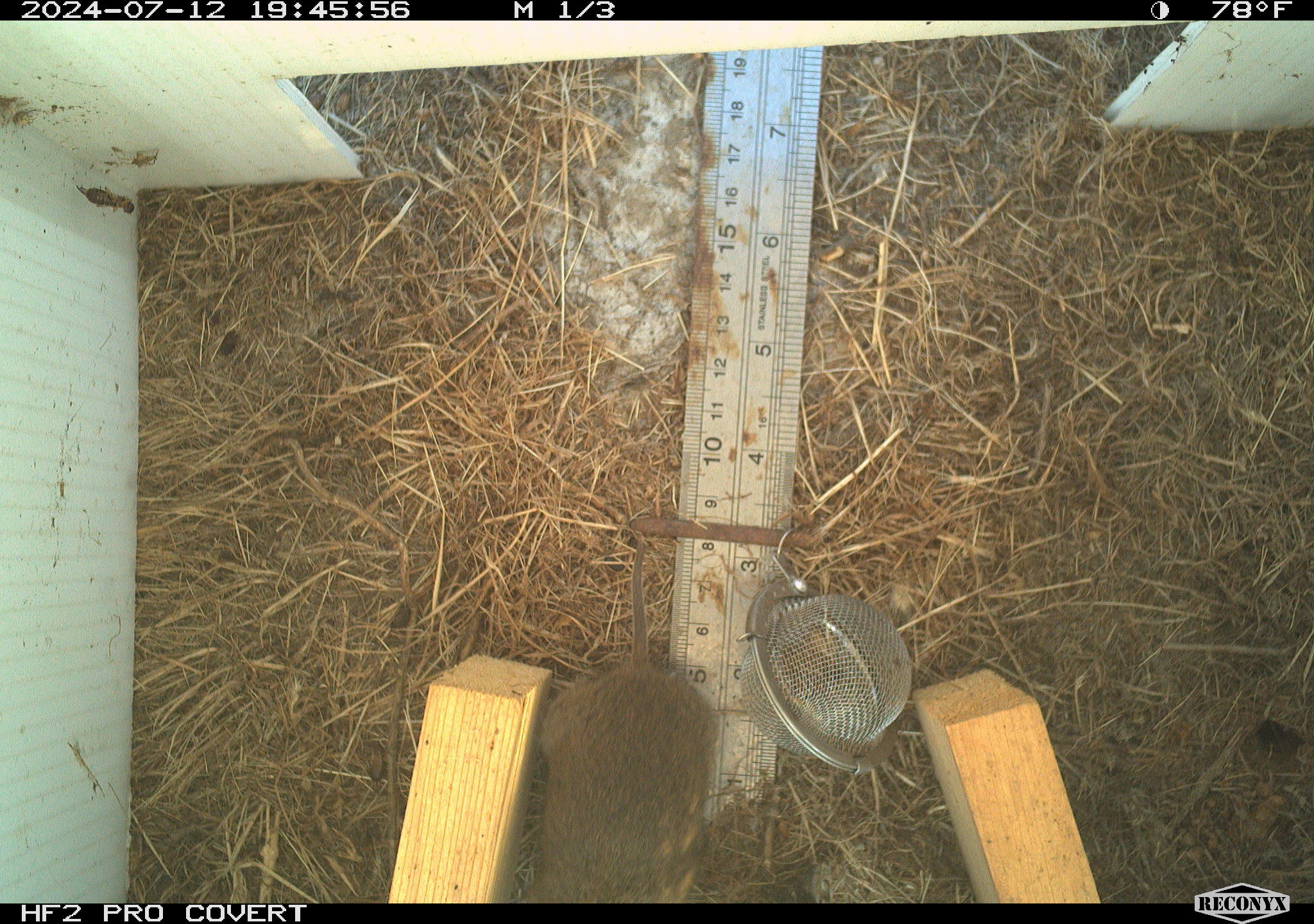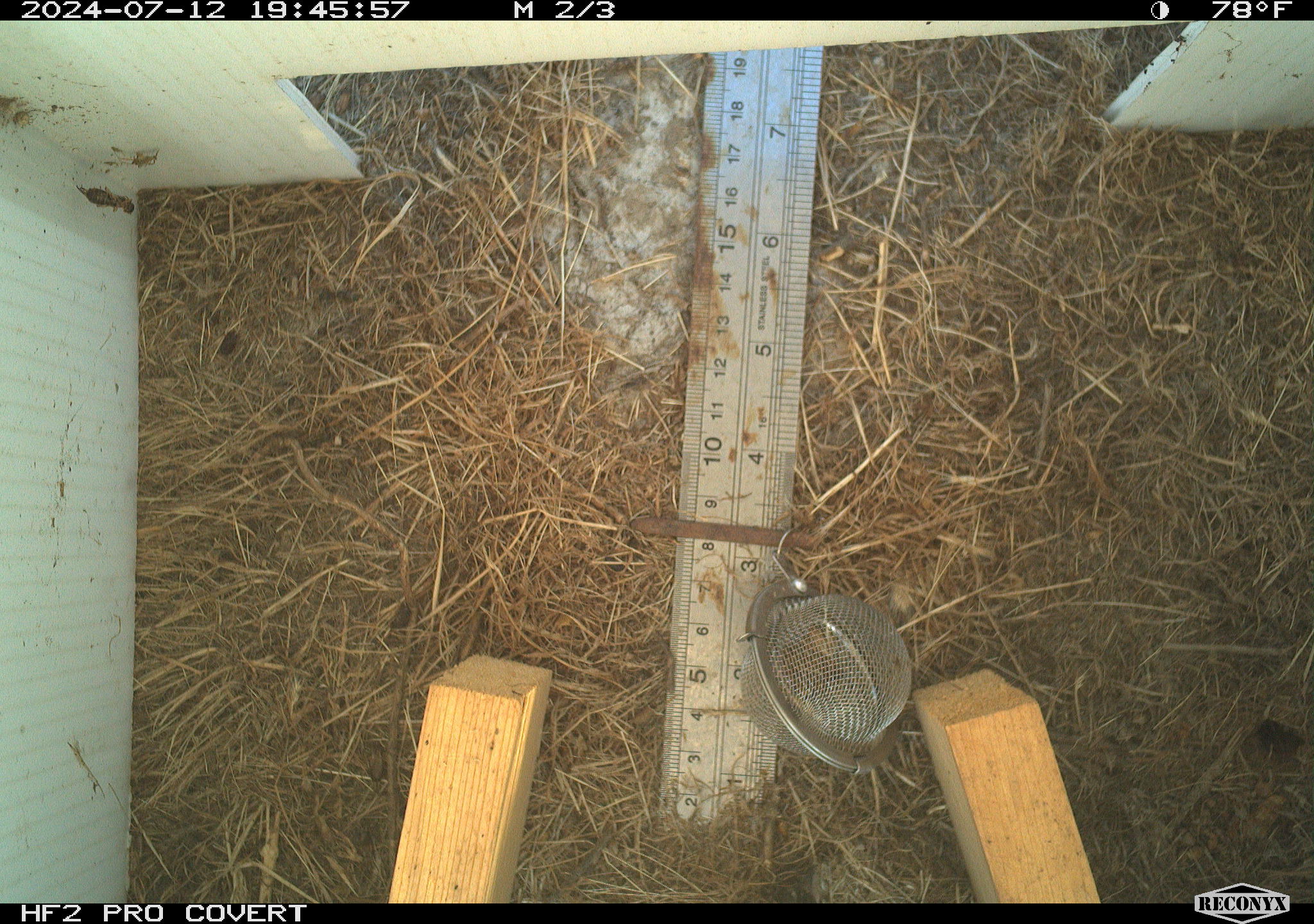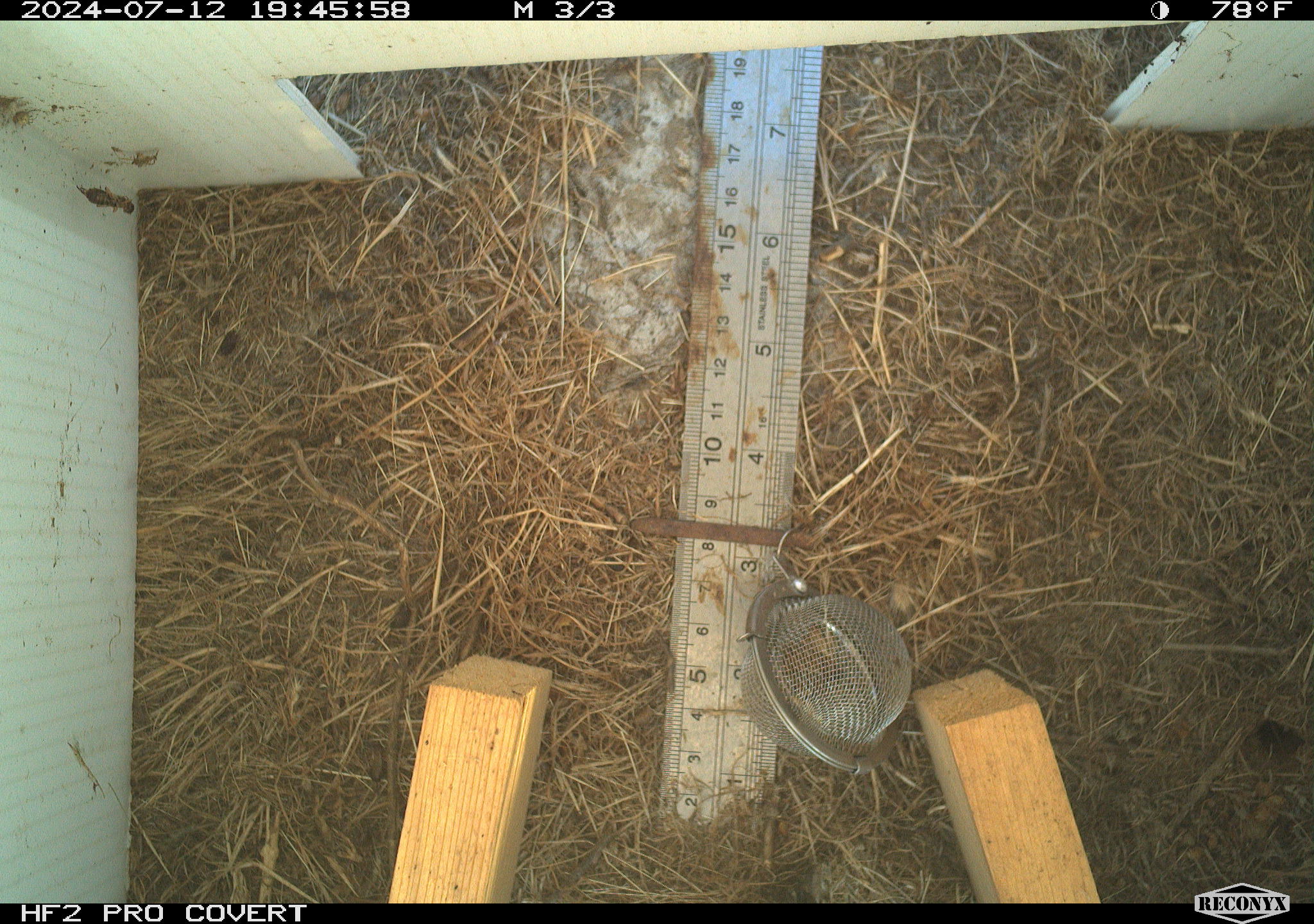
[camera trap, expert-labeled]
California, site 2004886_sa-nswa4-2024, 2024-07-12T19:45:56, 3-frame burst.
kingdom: Animalia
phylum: Chordata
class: Mammalia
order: Rodentia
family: Cricetidae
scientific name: Arvicolinae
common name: voles, lemmings, and muskrats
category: arvicolinae subfamily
Arvicolinae subfamily (voles, lemmings, and muskrats) (Arvicolinae).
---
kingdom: Animalia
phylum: Arthropoda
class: Insecta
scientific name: Insecta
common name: insect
Insect (Insecta).